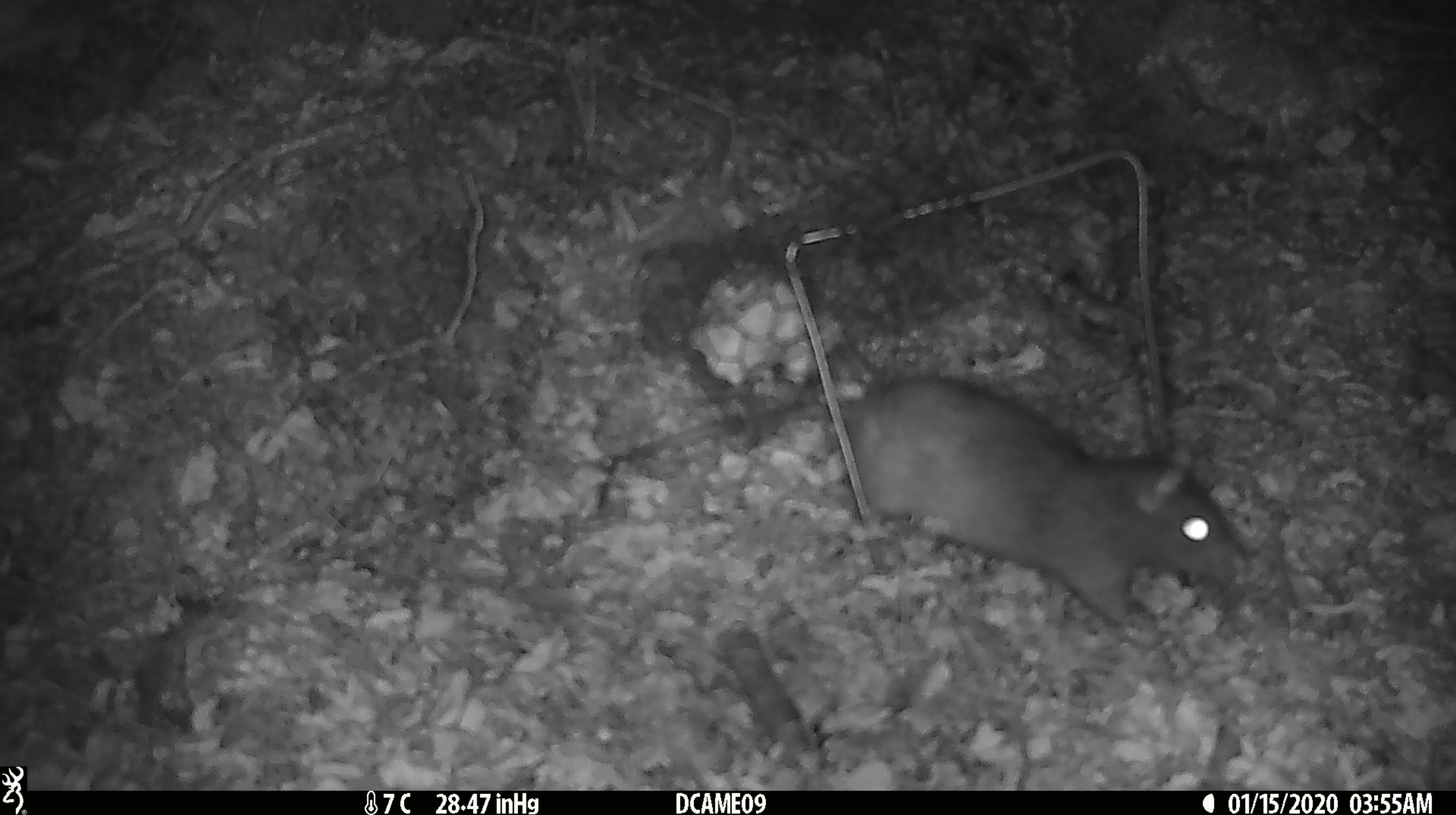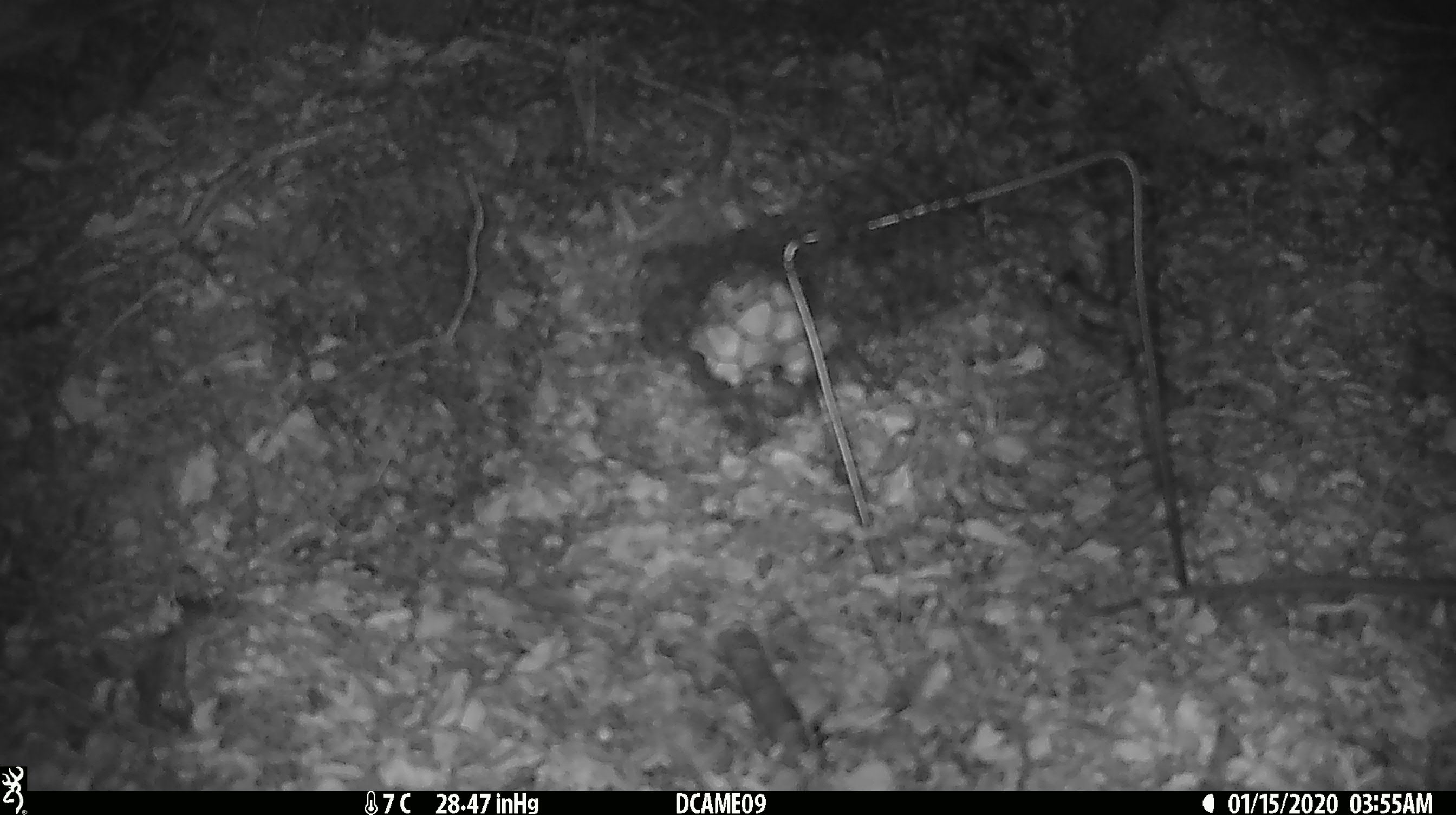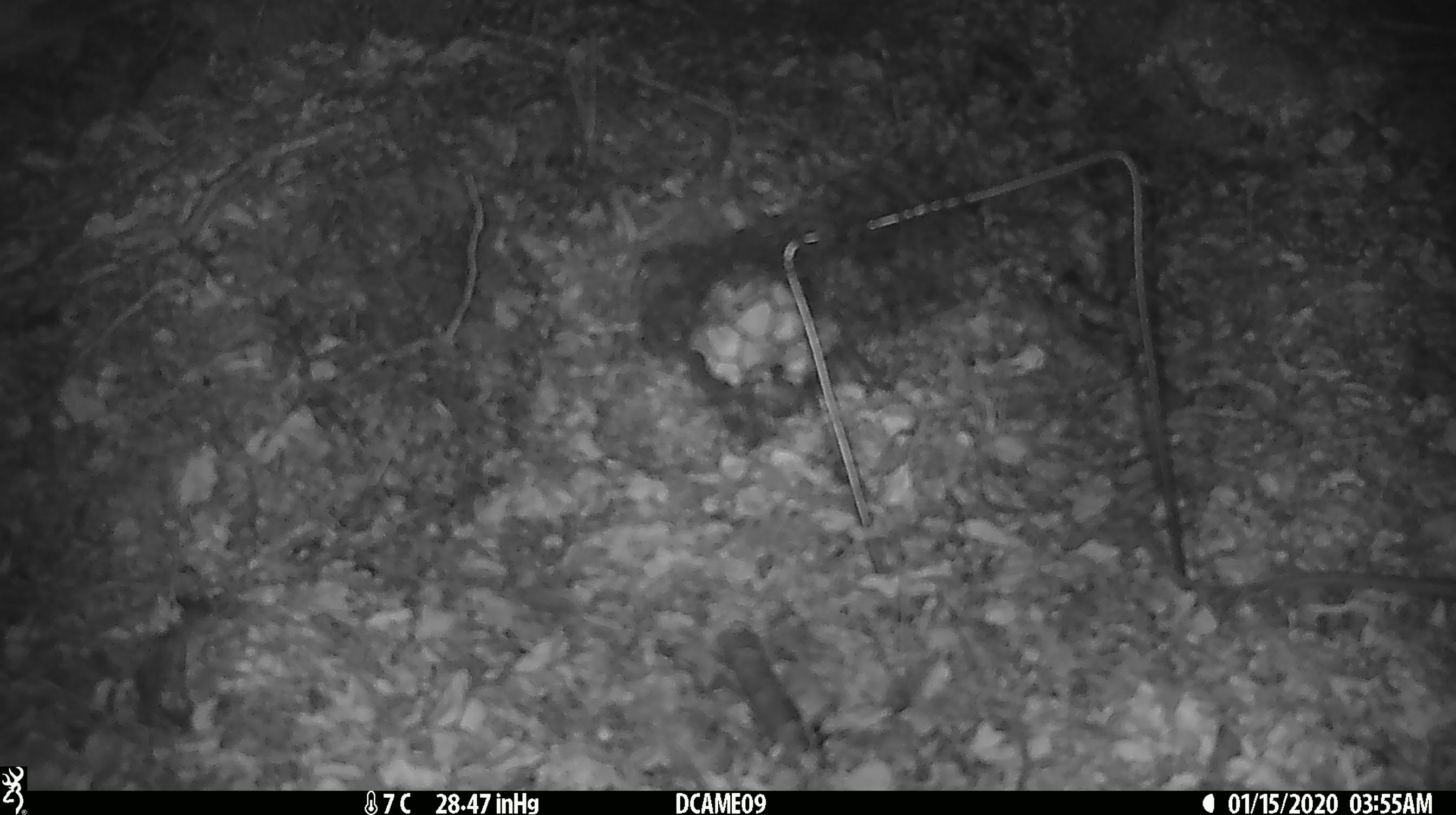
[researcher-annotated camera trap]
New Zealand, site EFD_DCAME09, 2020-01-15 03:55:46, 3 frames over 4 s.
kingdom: Animalia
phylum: Chordata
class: Mammalia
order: Rodentia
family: Muridae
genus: Rattus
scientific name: Rattus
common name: rat